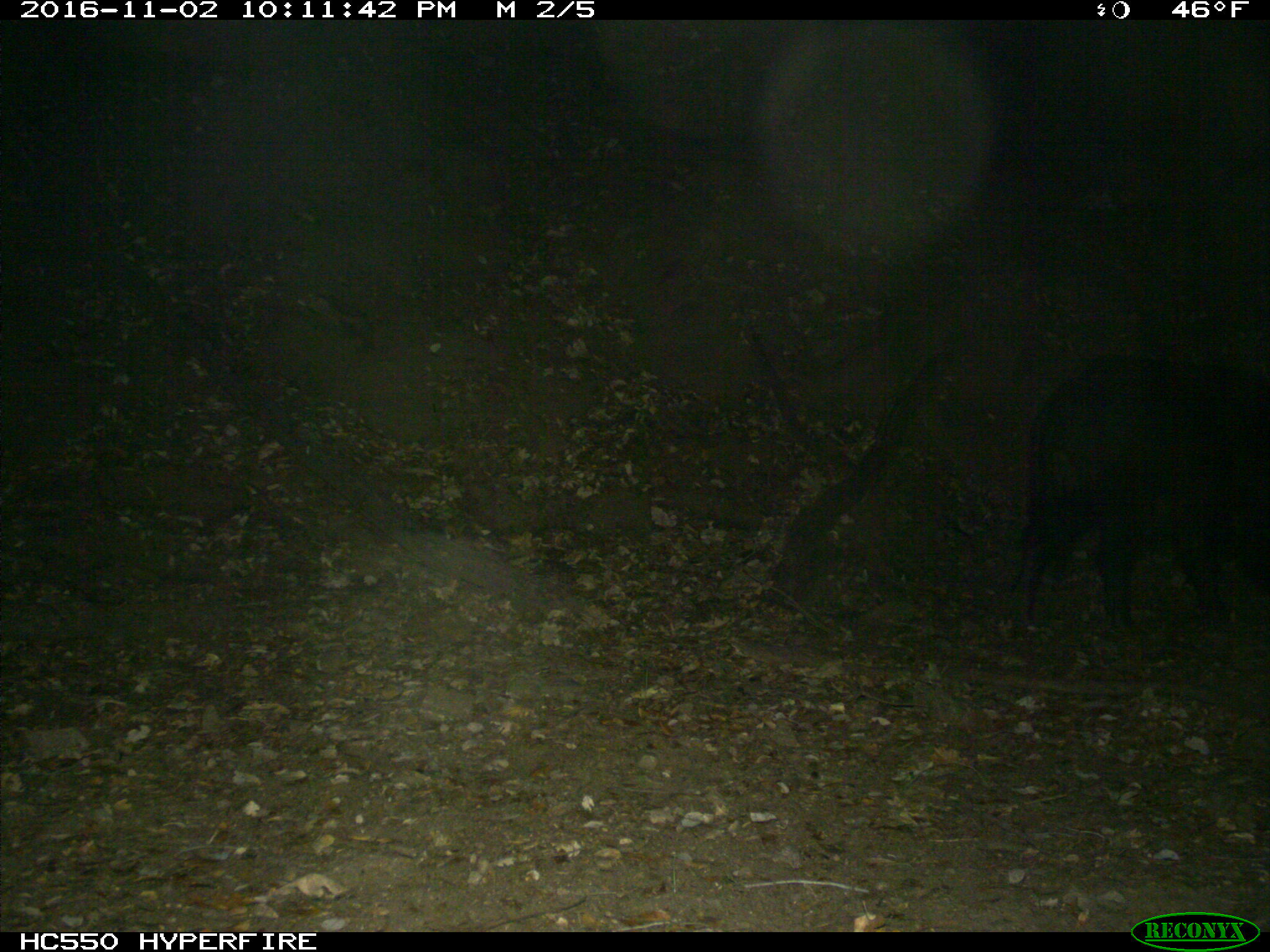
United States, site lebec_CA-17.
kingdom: Animalia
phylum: Chordata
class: Mammalia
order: Artiodactyla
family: Suidae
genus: Sus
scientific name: Sus scrofa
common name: wild boar